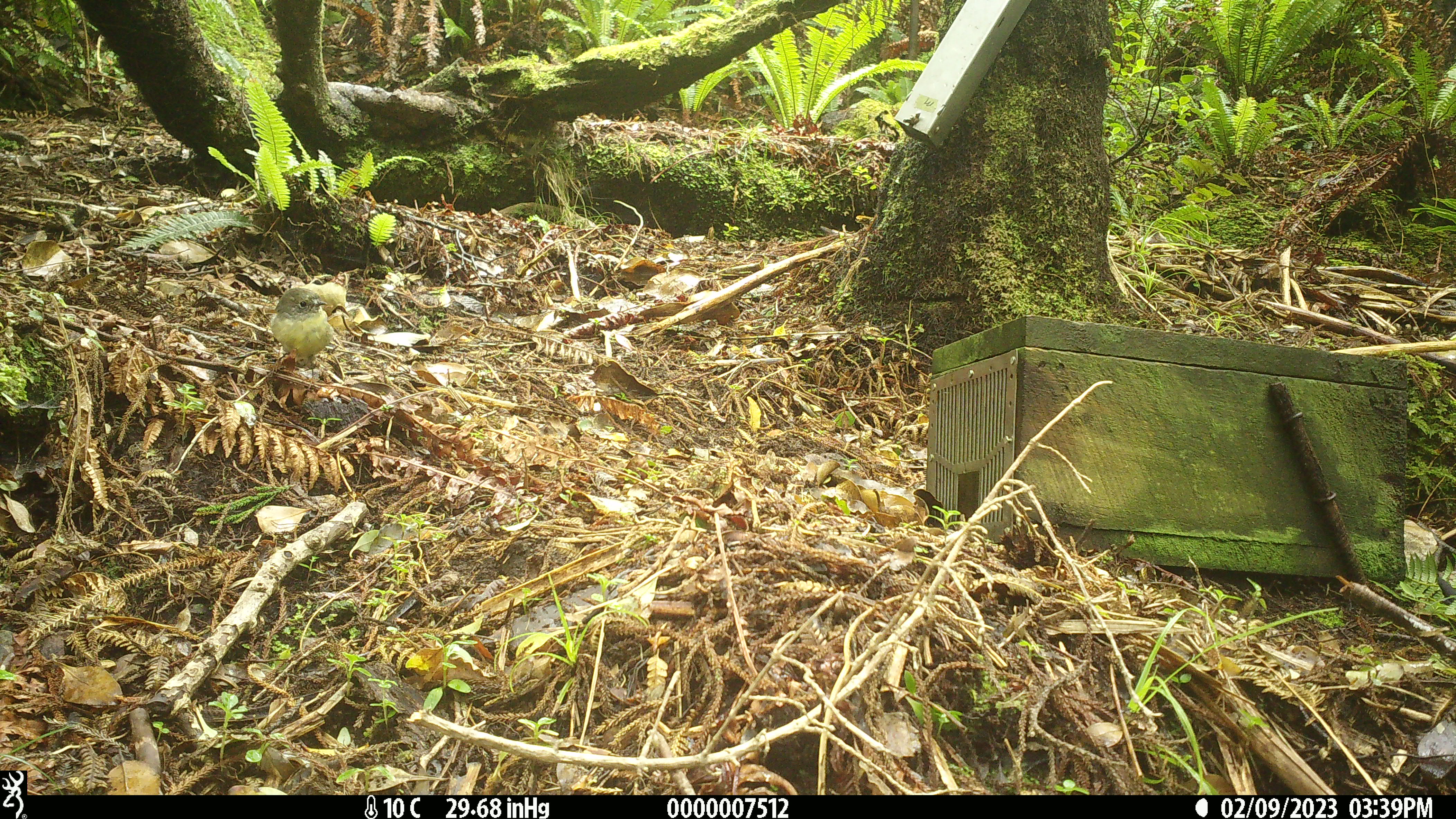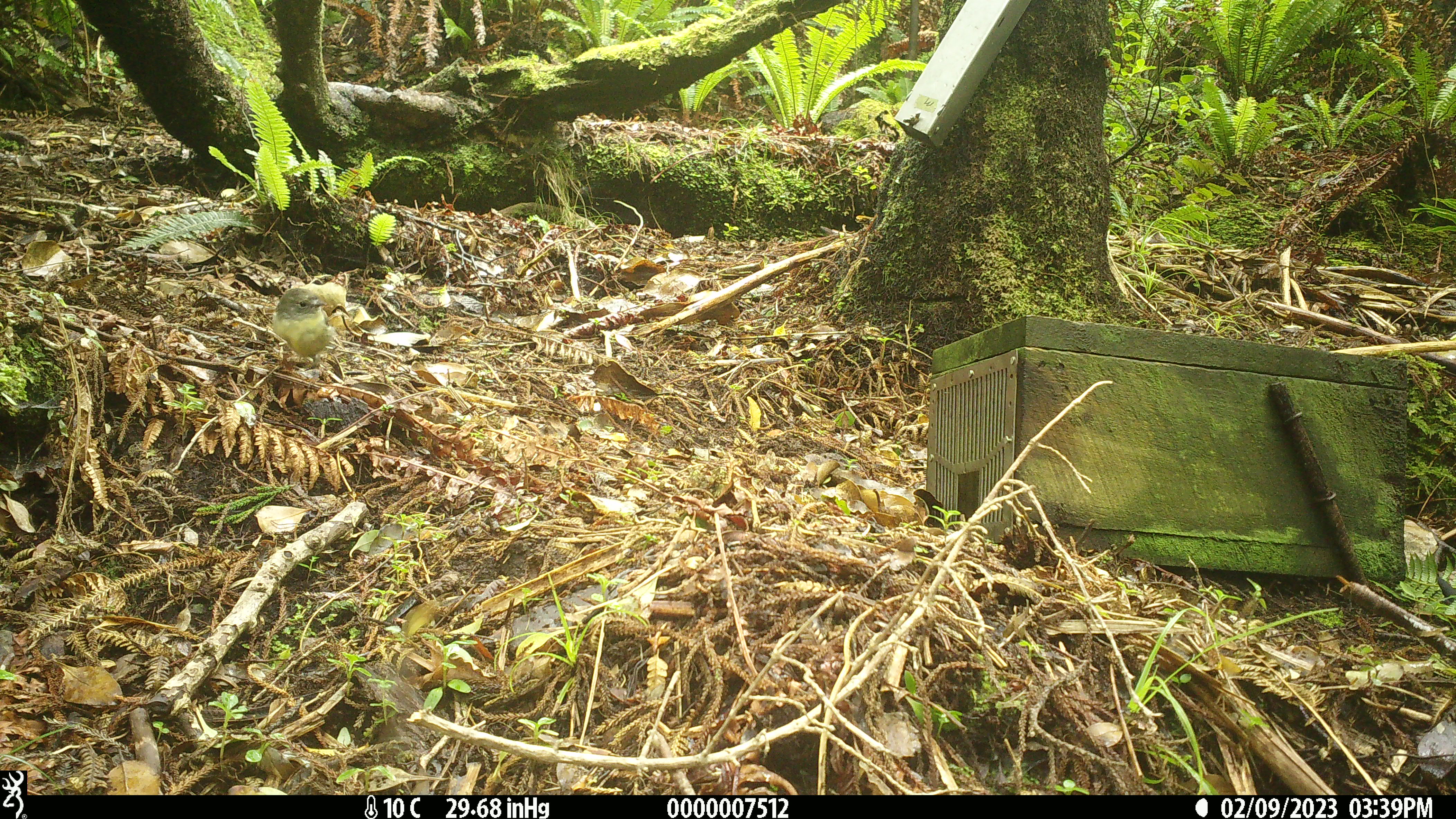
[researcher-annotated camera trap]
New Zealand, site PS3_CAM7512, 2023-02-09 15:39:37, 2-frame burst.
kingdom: Animalia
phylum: Chordata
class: Aves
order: Passeriformes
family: Petroicidae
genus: Petroica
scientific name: Petroica macrocephala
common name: tomtit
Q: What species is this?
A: Tomtit (Petroica macrocephala).